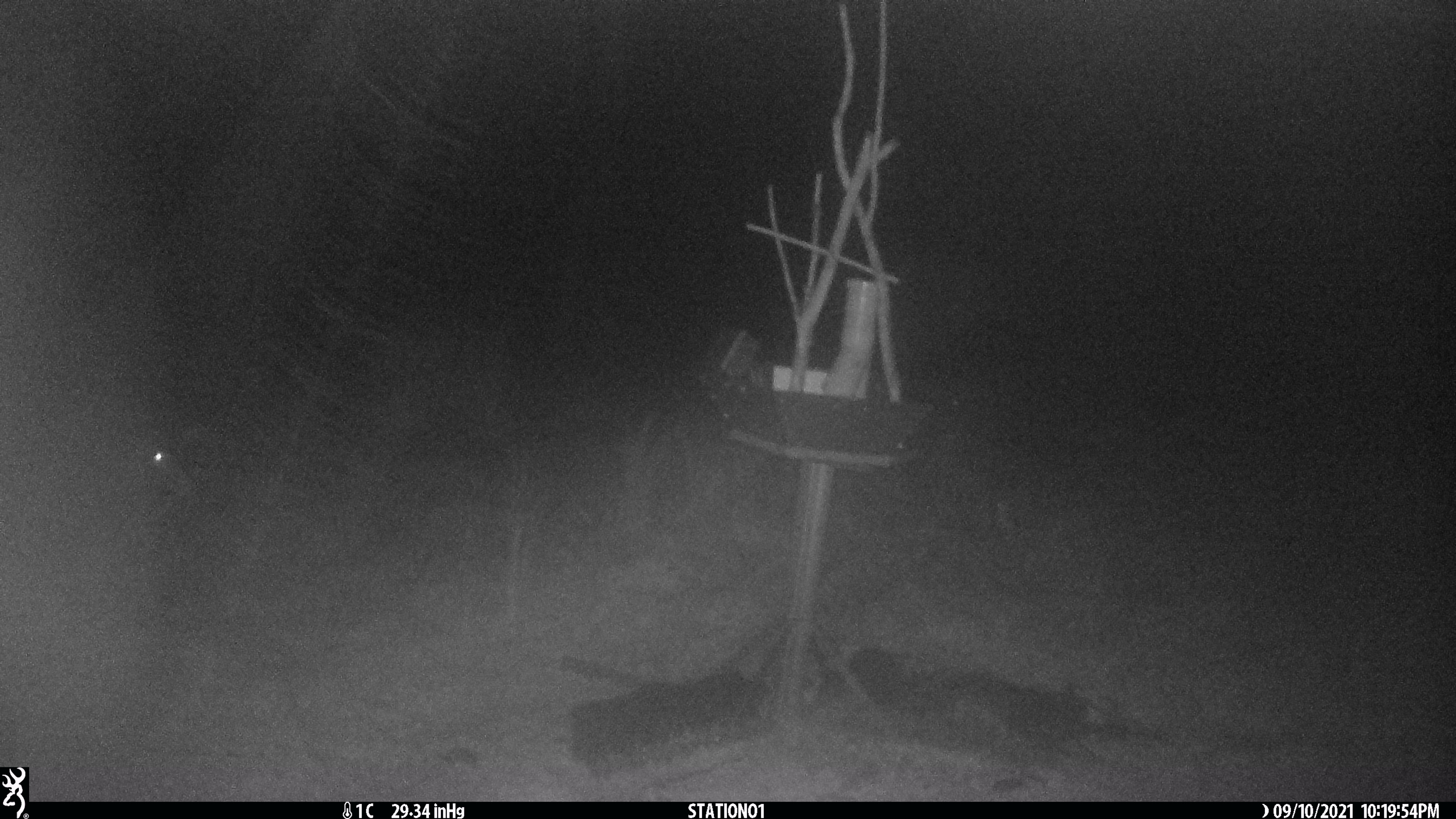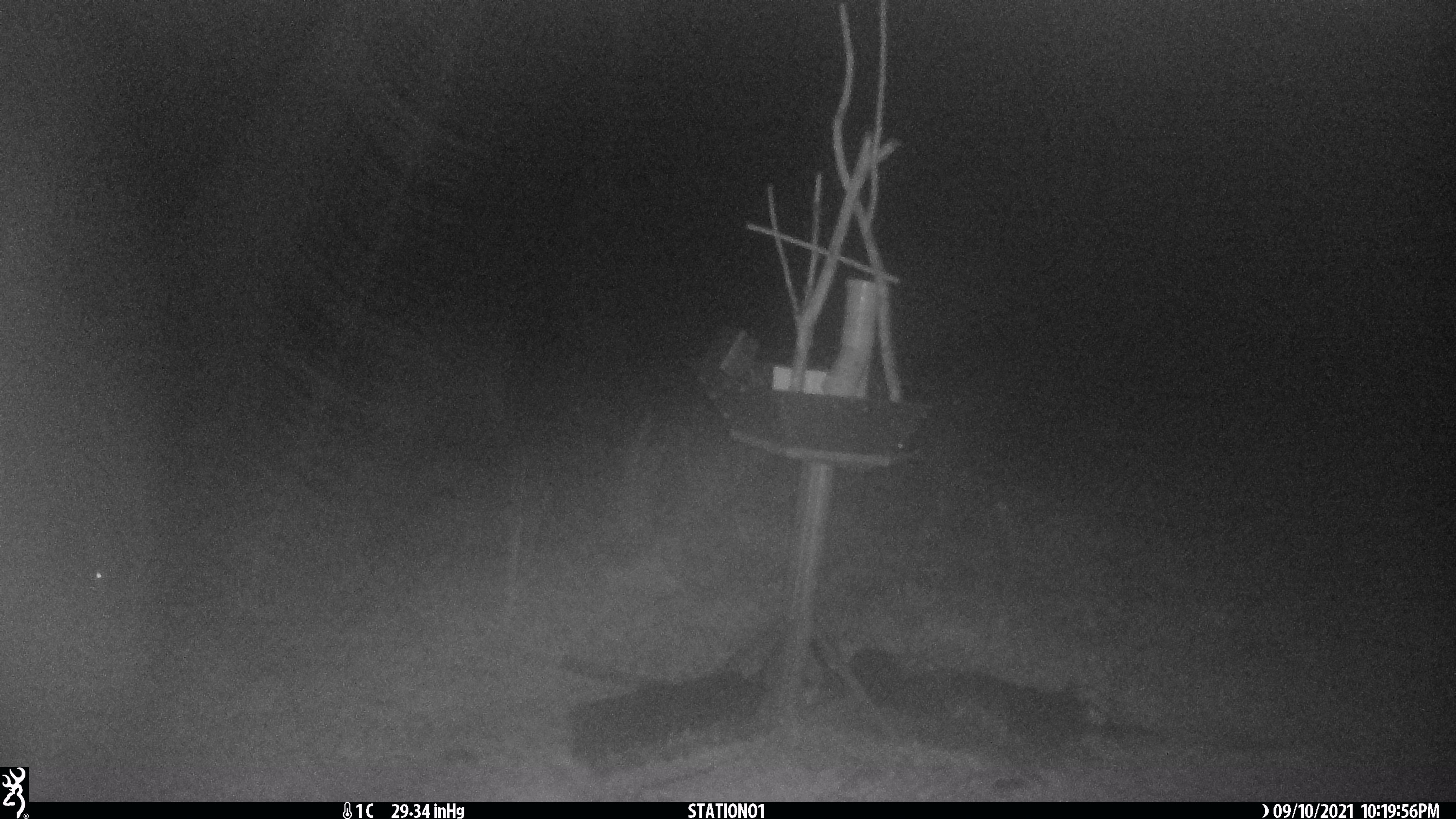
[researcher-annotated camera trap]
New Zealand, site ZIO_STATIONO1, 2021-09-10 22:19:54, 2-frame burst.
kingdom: Animalia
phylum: Chordata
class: Mammalia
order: Artiodactyla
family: Cervidae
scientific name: Cervidae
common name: deer